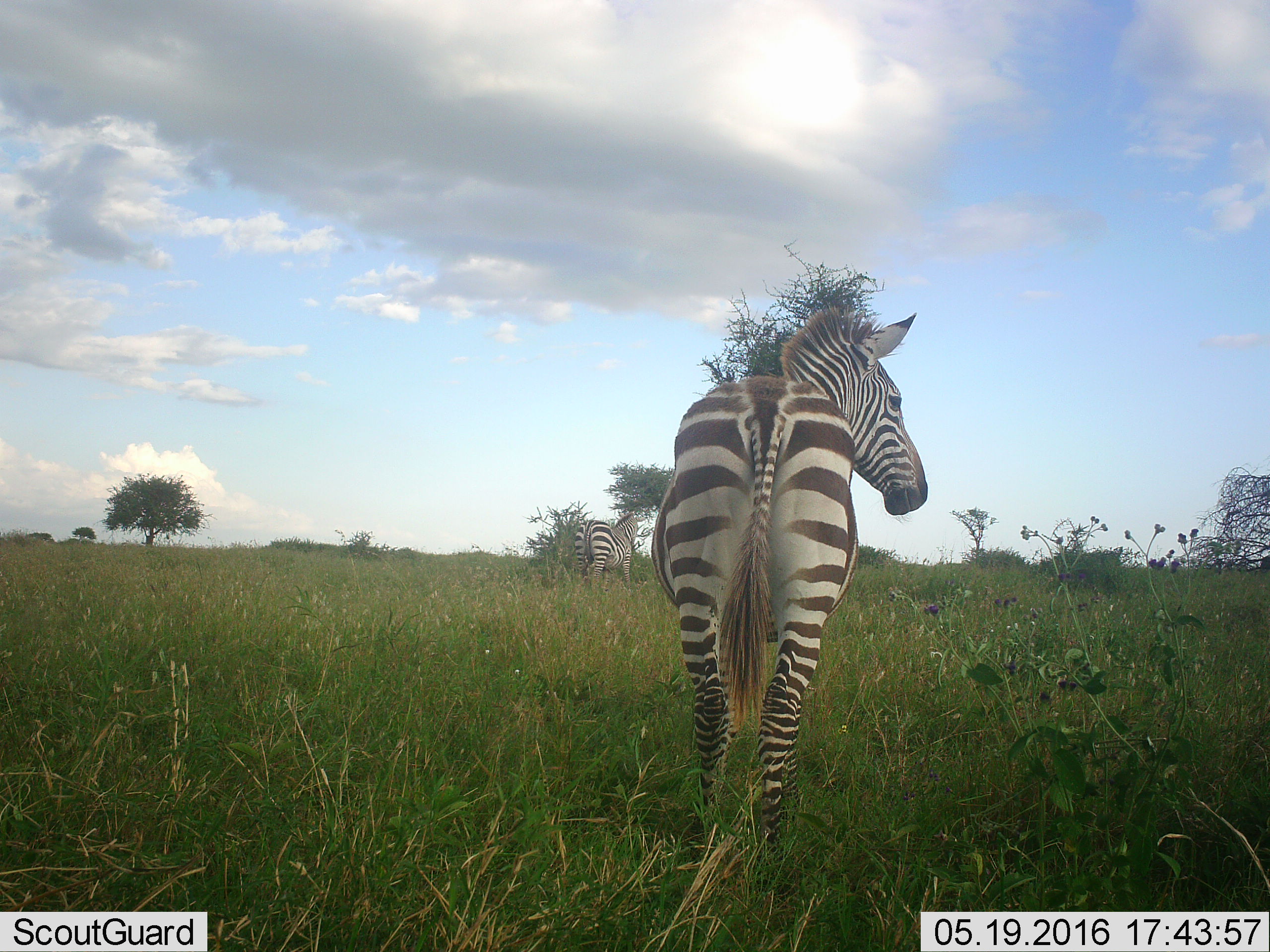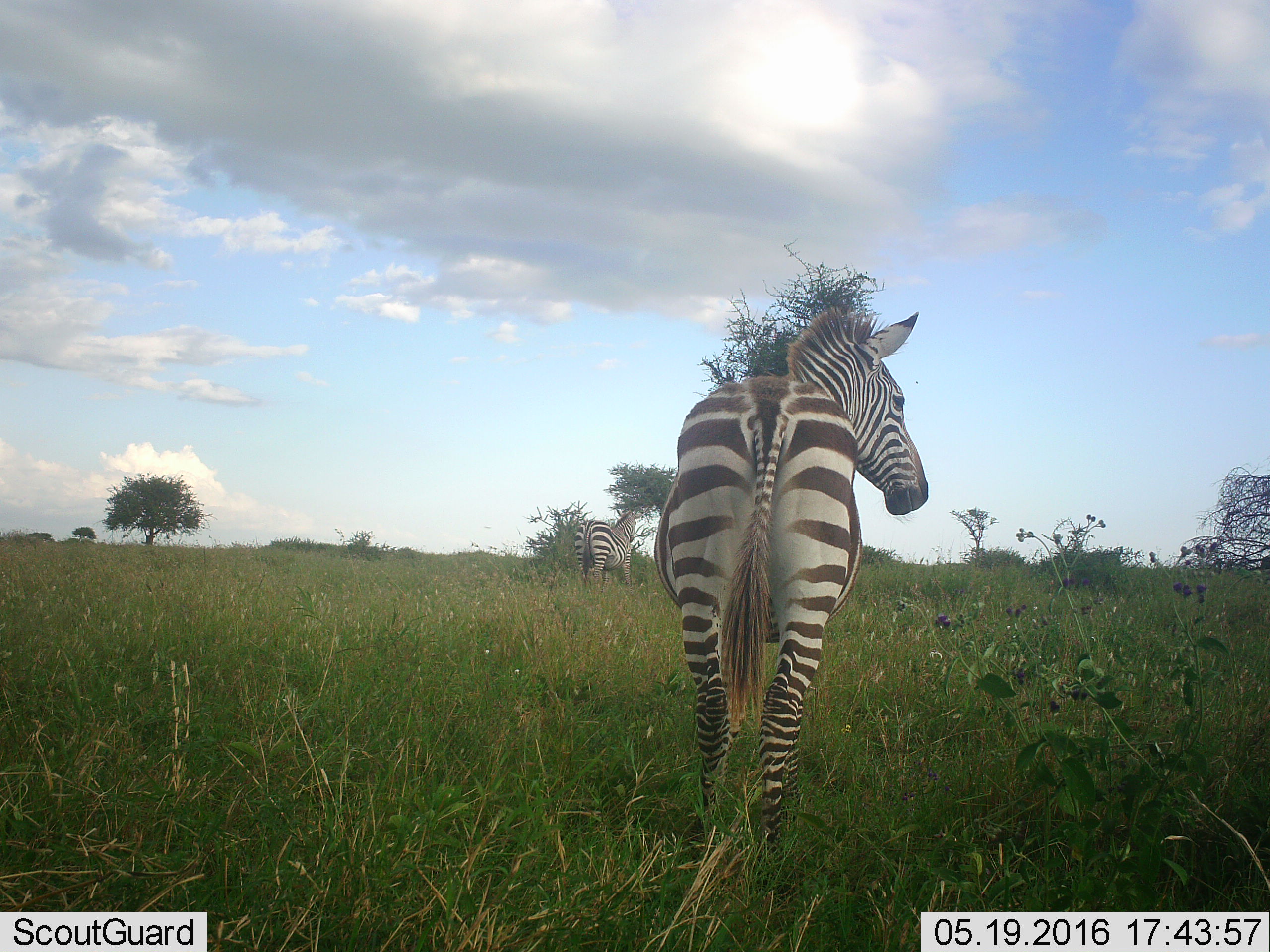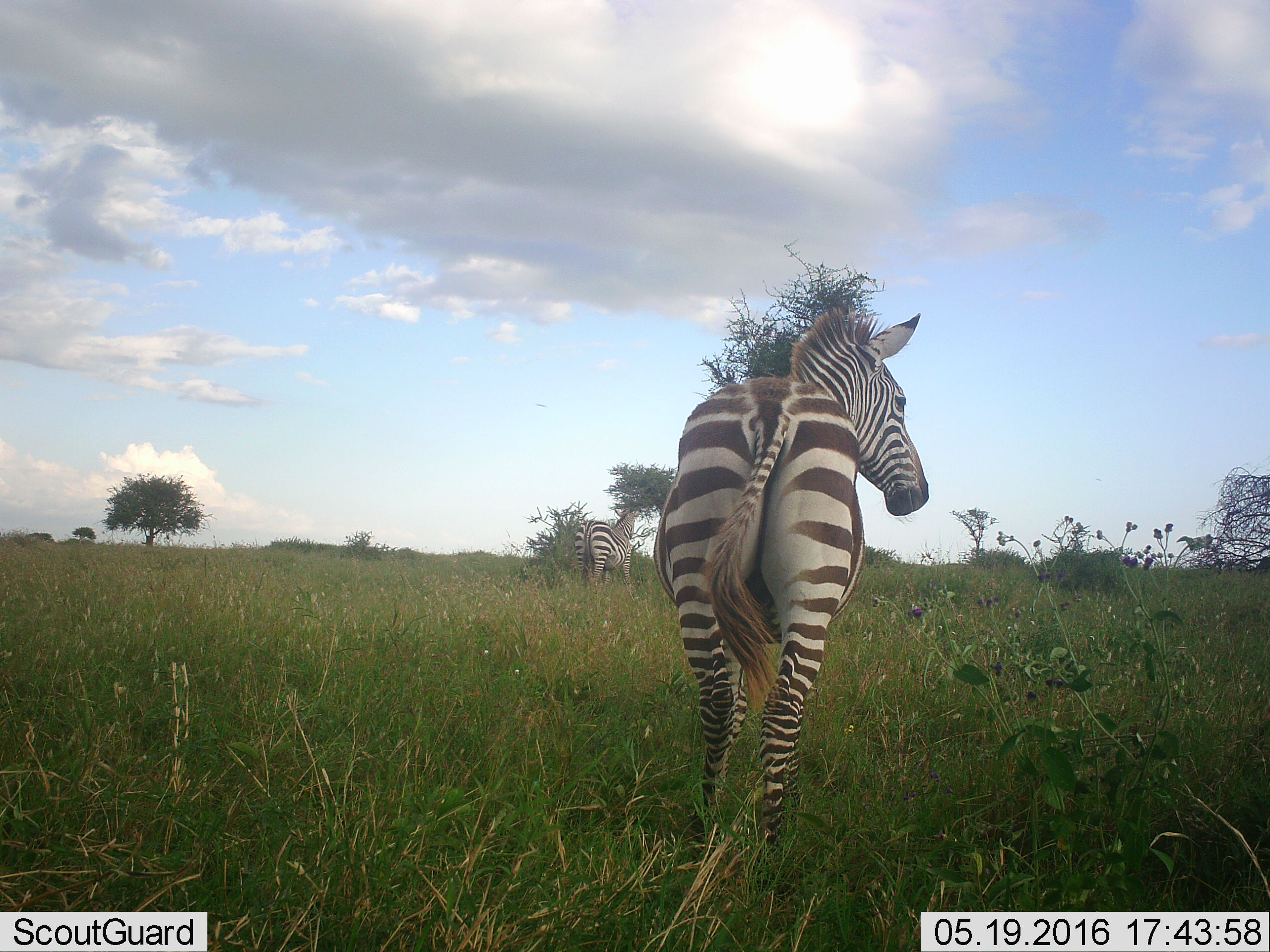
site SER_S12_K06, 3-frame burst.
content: unidentified animal